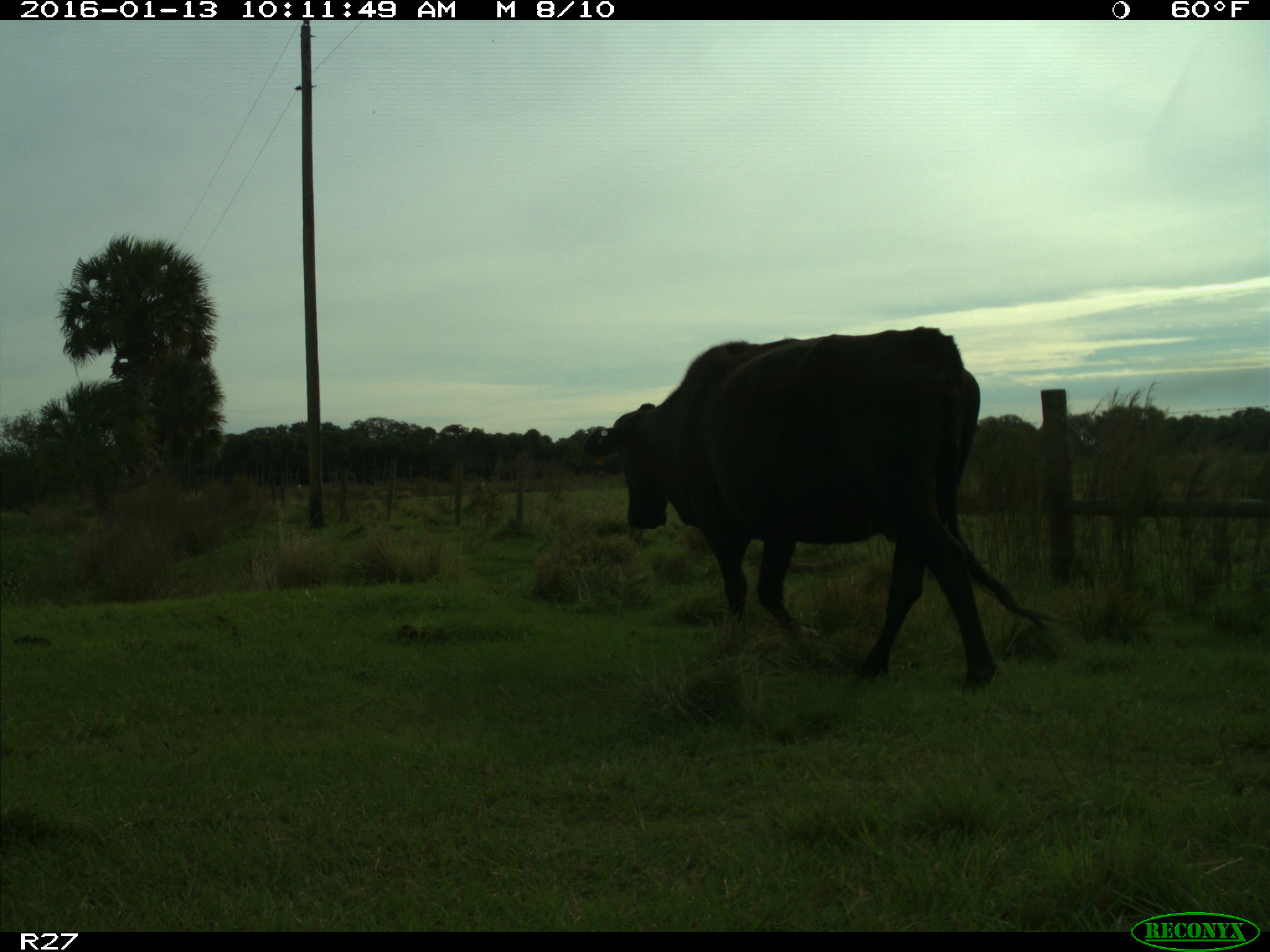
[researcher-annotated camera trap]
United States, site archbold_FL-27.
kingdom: Animalia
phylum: Chordata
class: Mammalia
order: Artiodactyla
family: Bovidae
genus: Bos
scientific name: Bos taurus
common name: domestic cow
Bos taurus (domestic cow).